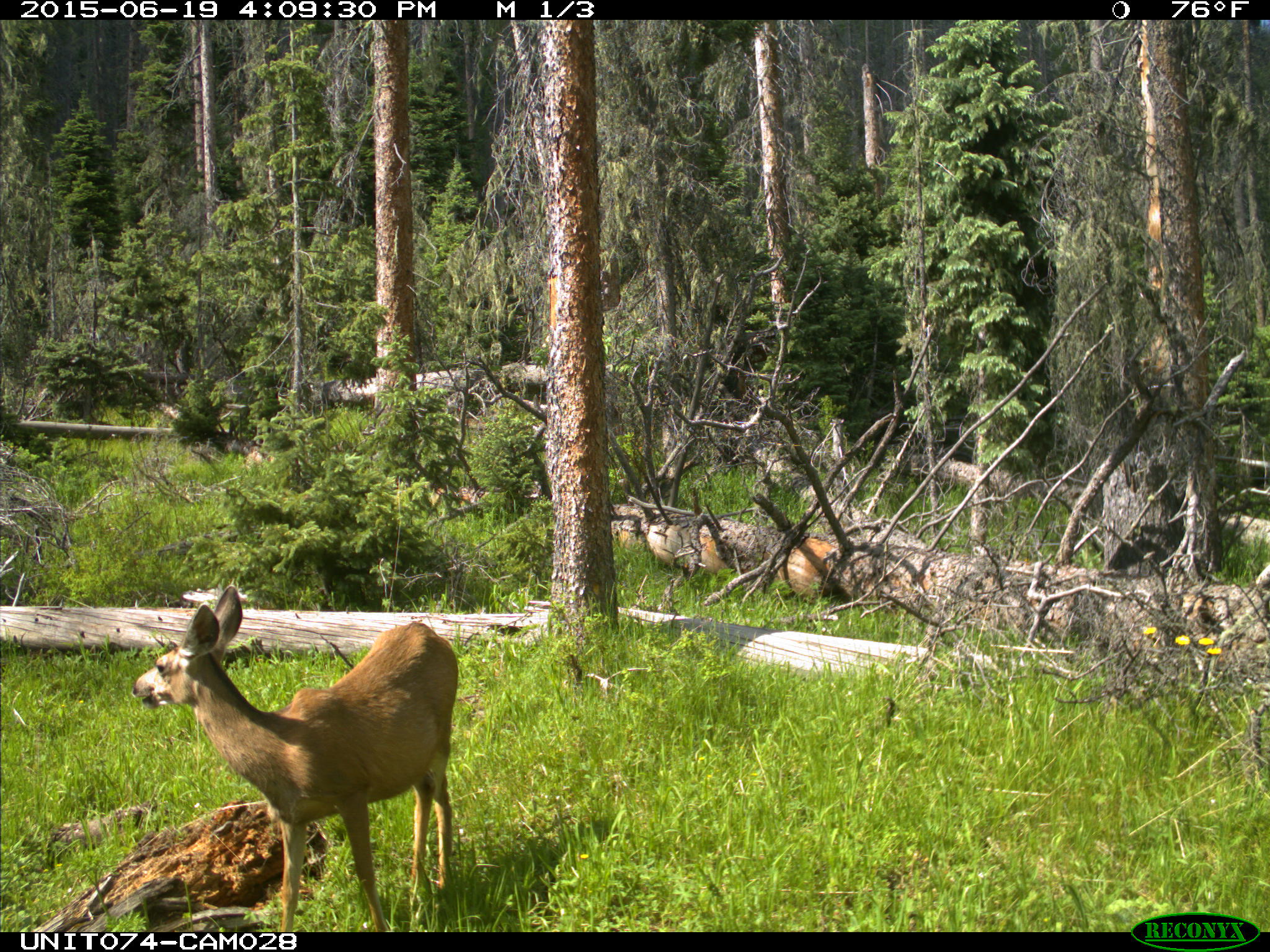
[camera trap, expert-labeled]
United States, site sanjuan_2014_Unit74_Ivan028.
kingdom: Animalia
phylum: Chordata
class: Mammalia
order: Artiodactyla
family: Cervidae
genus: Odocoileus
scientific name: Odocoileus hemionus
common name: mule deer